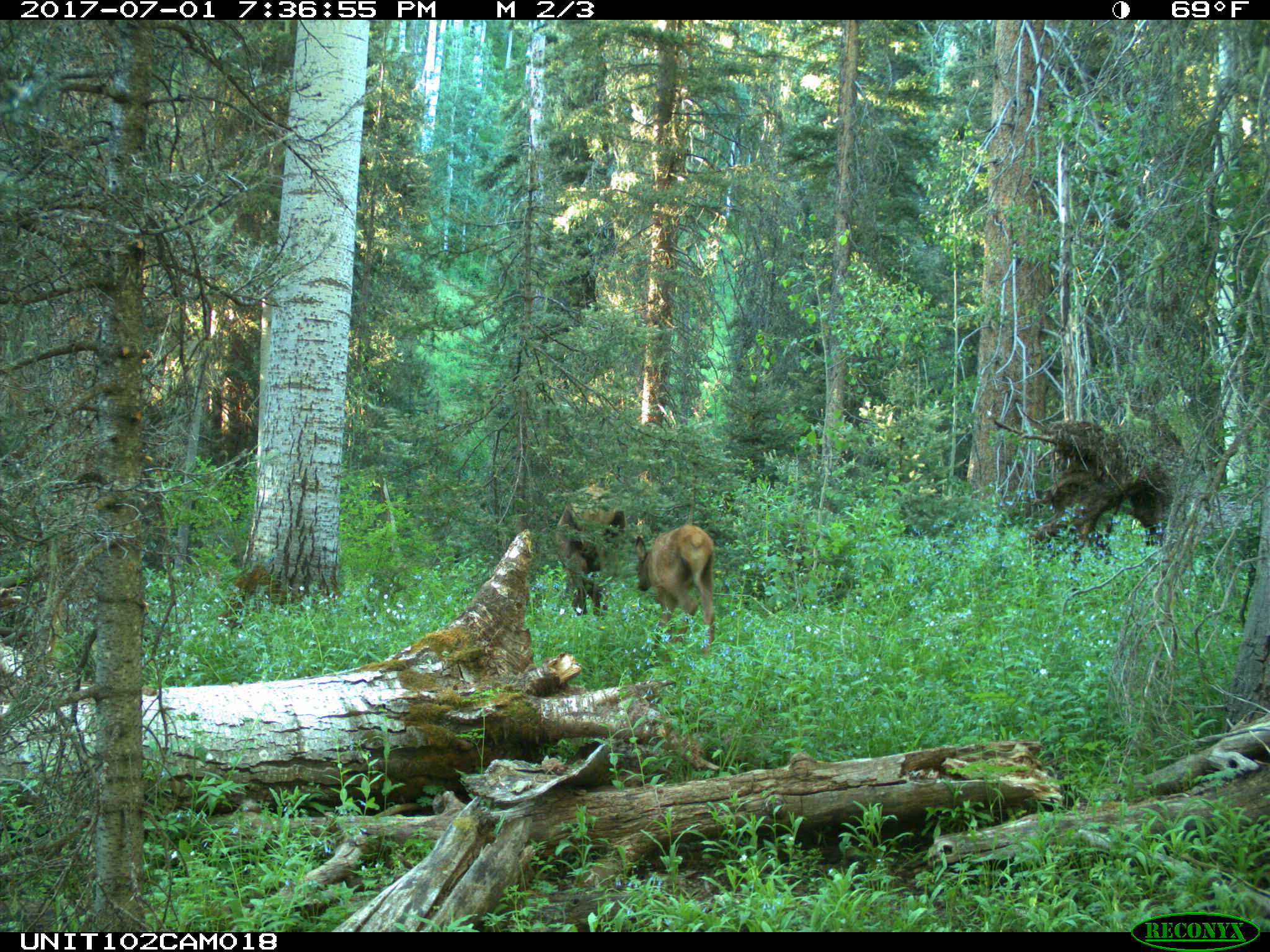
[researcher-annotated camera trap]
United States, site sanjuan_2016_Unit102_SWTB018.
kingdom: Animalia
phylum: Chordata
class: Mammalia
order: Artiodactyla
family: Cervidae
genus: Cervus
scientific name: Cervus elaphus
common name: red deer